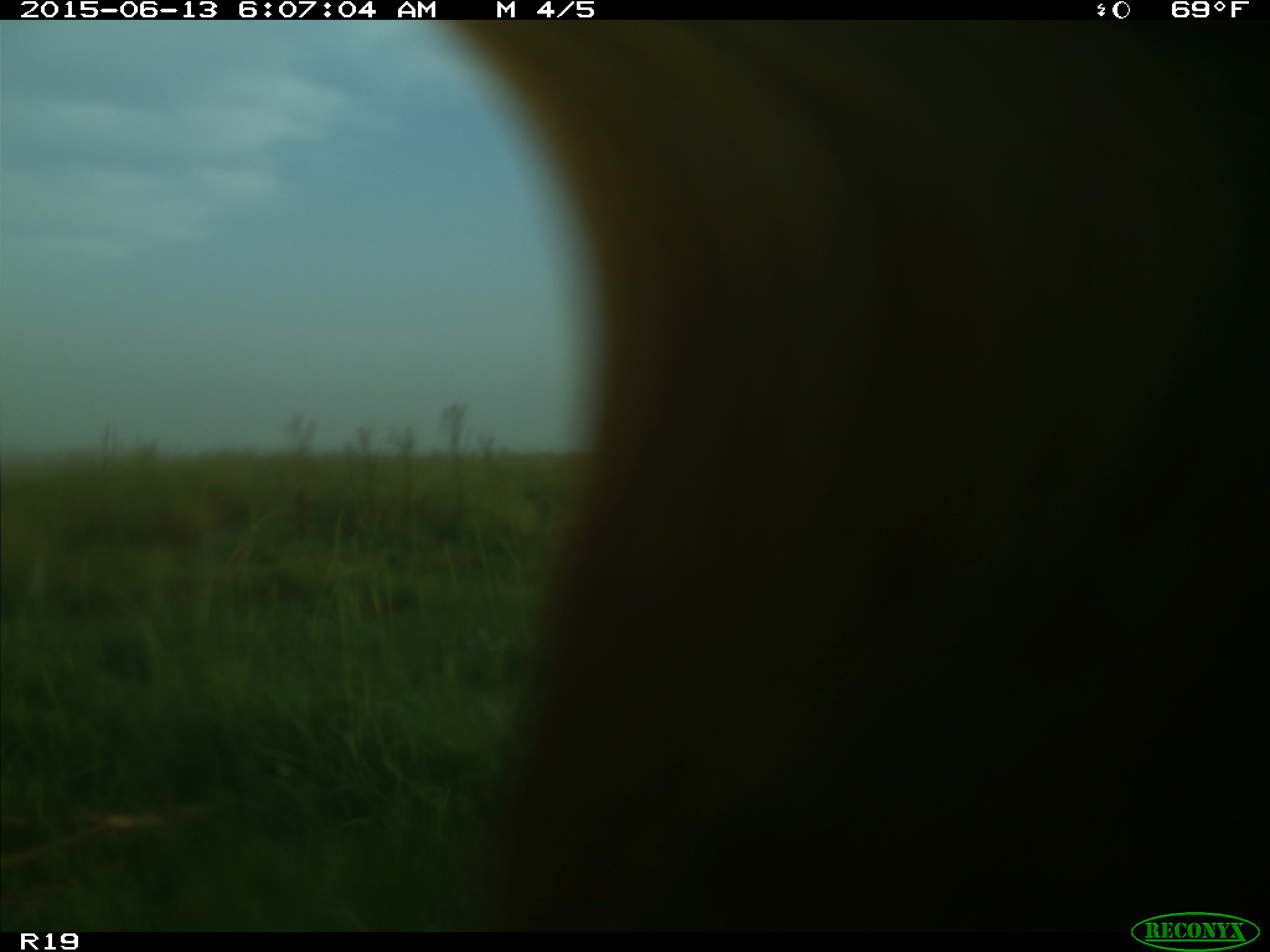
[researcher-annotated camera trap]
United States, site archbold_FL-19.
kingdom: Animalia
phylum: Chordata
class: Mammalia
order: Artiodactyla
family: Bovidae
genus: Bos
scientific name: Bos taurus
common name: domestic cow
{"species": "Bos taurus (domestic cow)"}